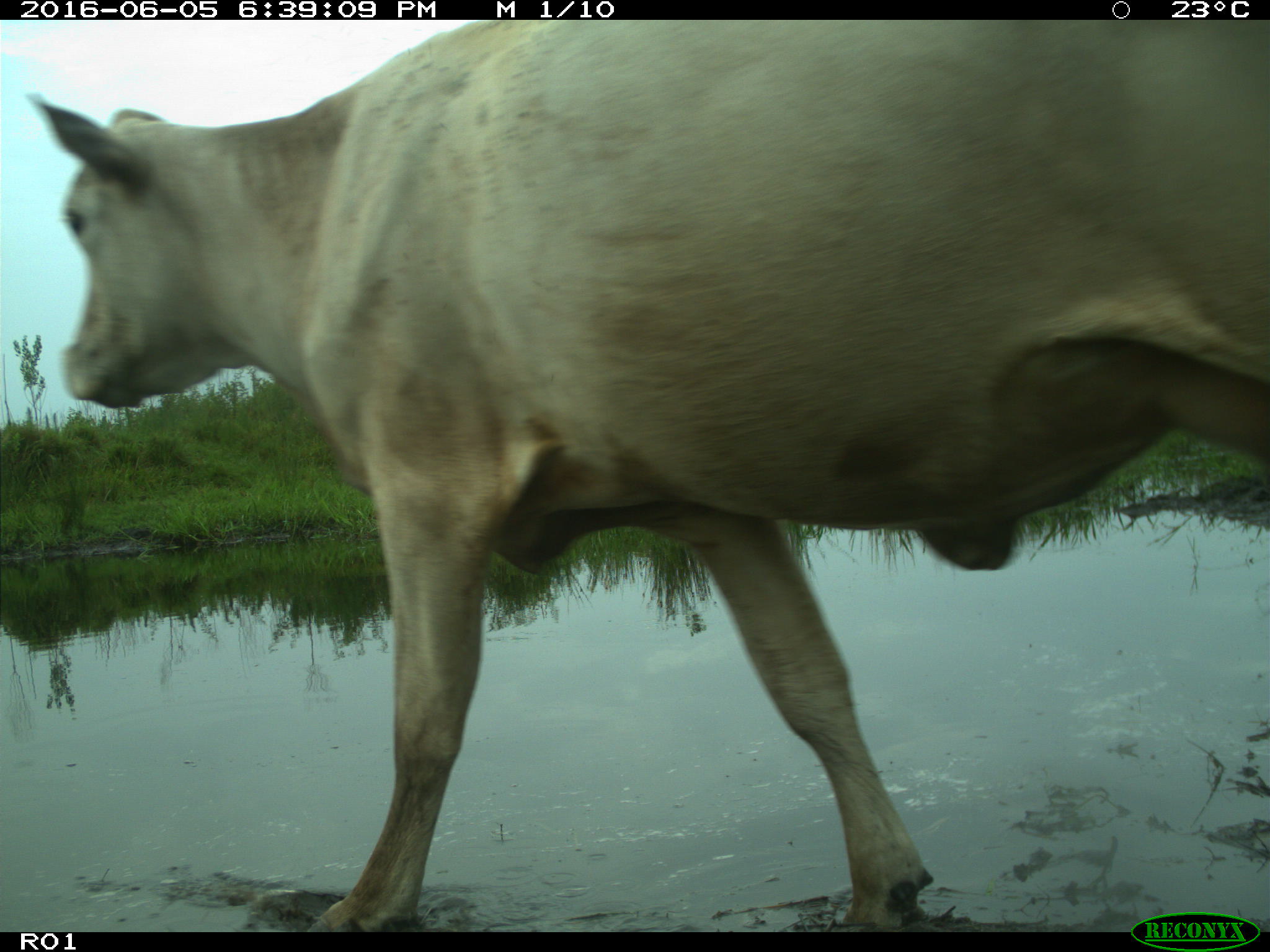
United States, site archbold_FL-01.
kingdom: Animalia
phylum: Chordata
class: Mammalia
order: Artiodactyla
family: Bovidae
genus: Bos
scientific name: Bos taurus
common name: domestic cow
Bos taurus (domestic cow).